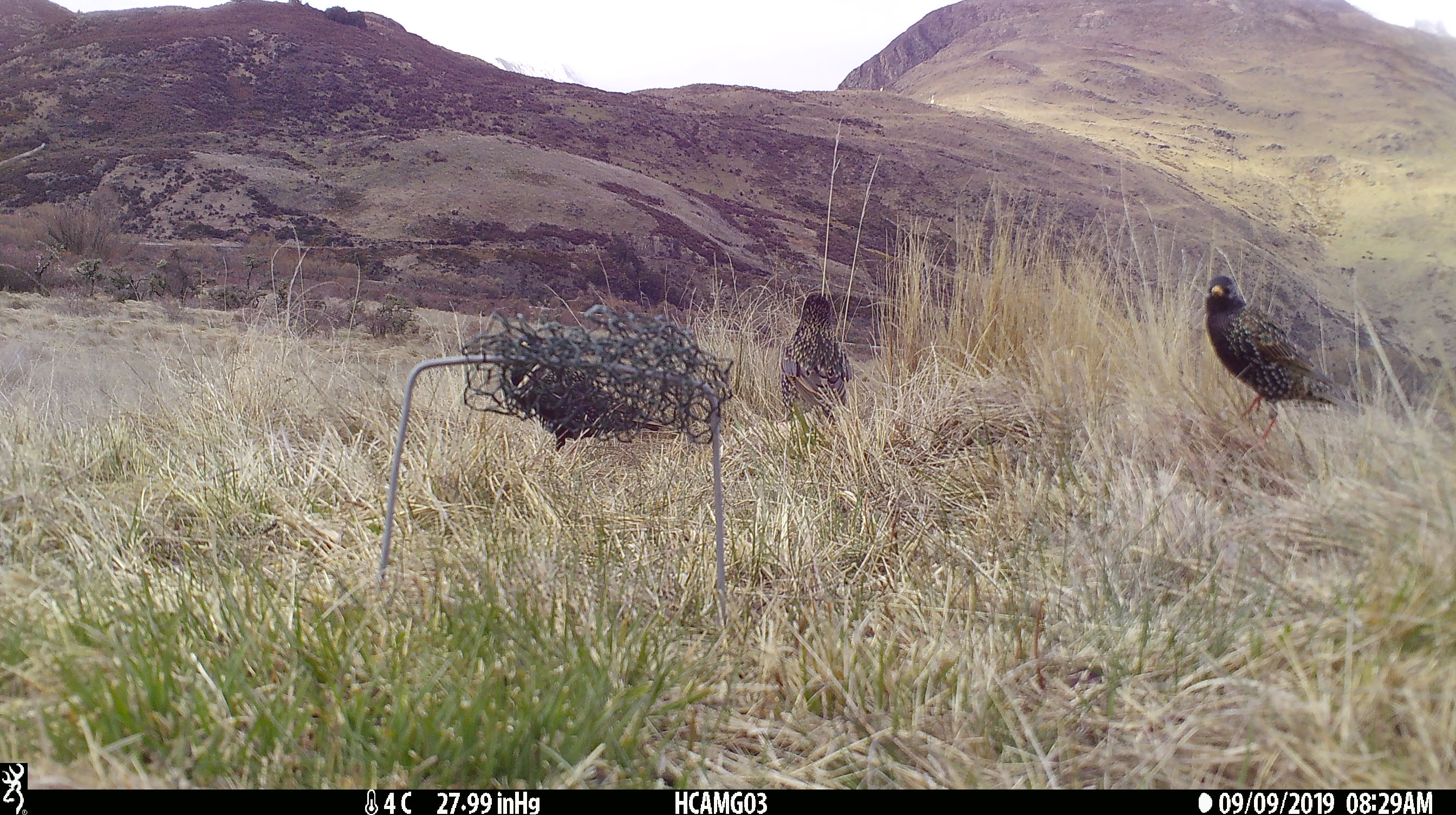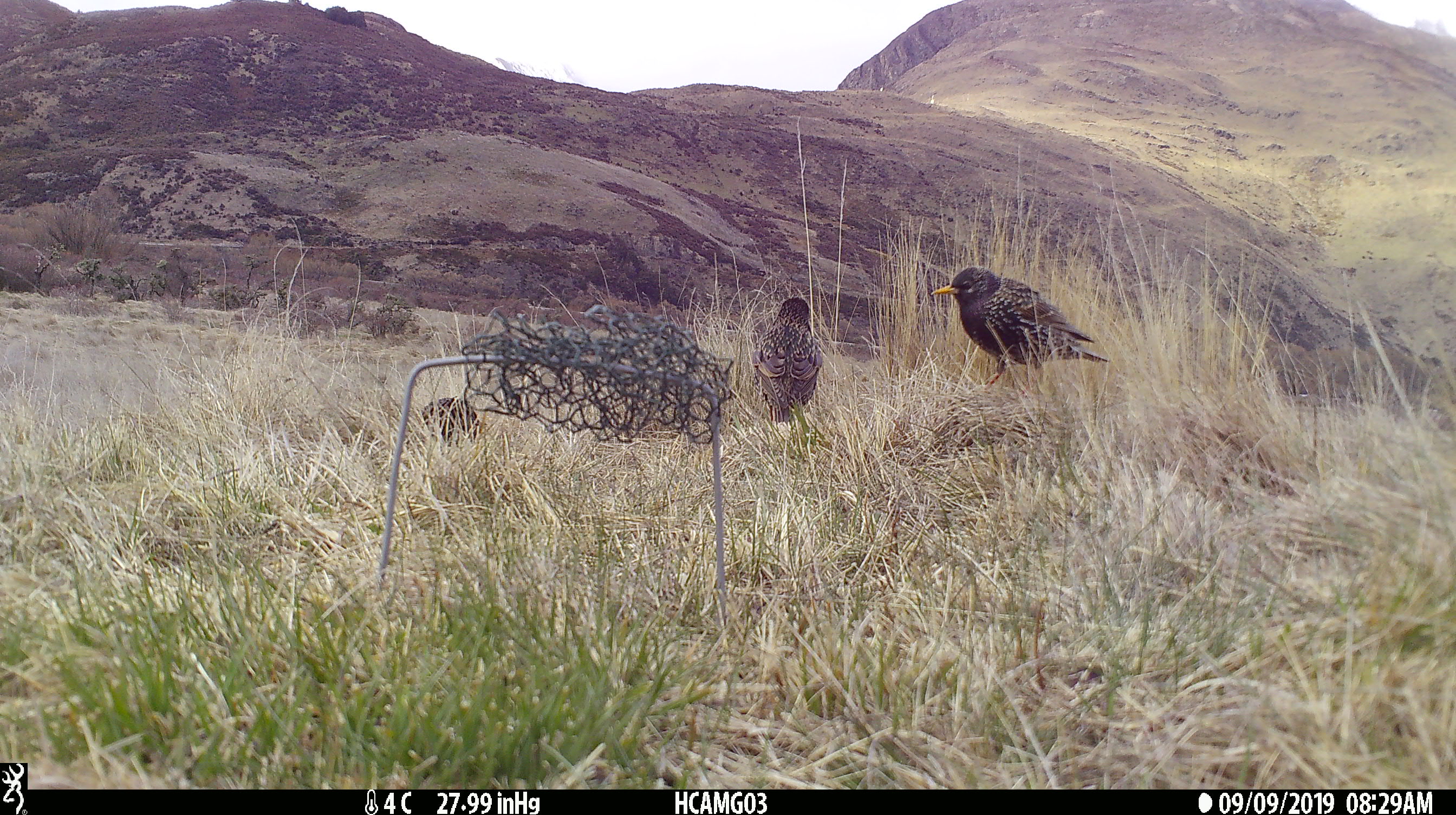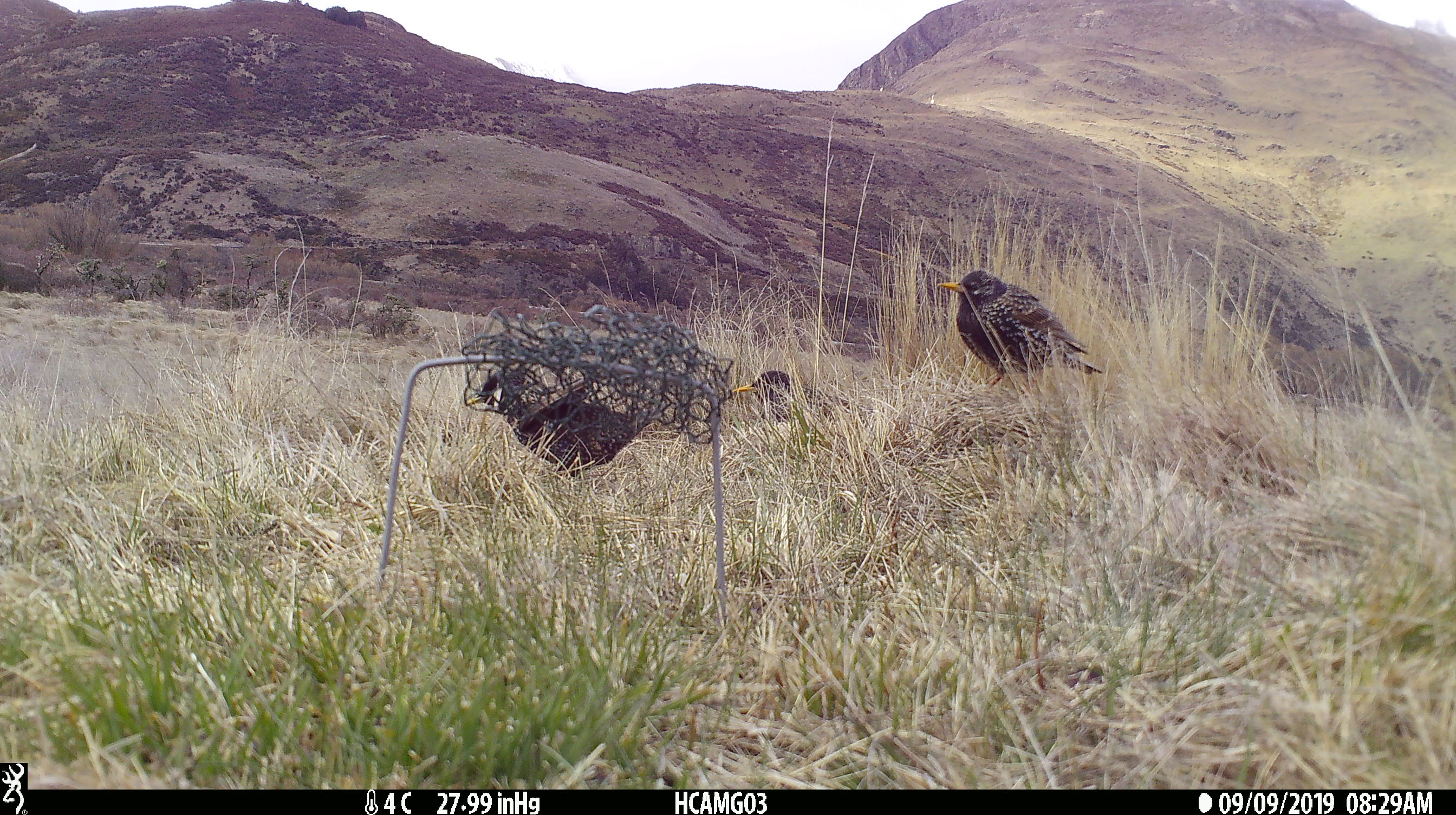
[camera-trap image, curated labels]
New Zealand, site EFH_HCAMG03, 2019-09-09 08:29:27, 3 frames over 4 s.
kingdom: Animalia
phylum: Chordata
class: Aves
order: Passeriformes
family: Sturnidae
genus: Sturnus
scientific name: Sturnus vulgaris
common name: european starling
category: starling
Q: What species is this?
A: Starling (european starling) (Sturnus vulgaris).